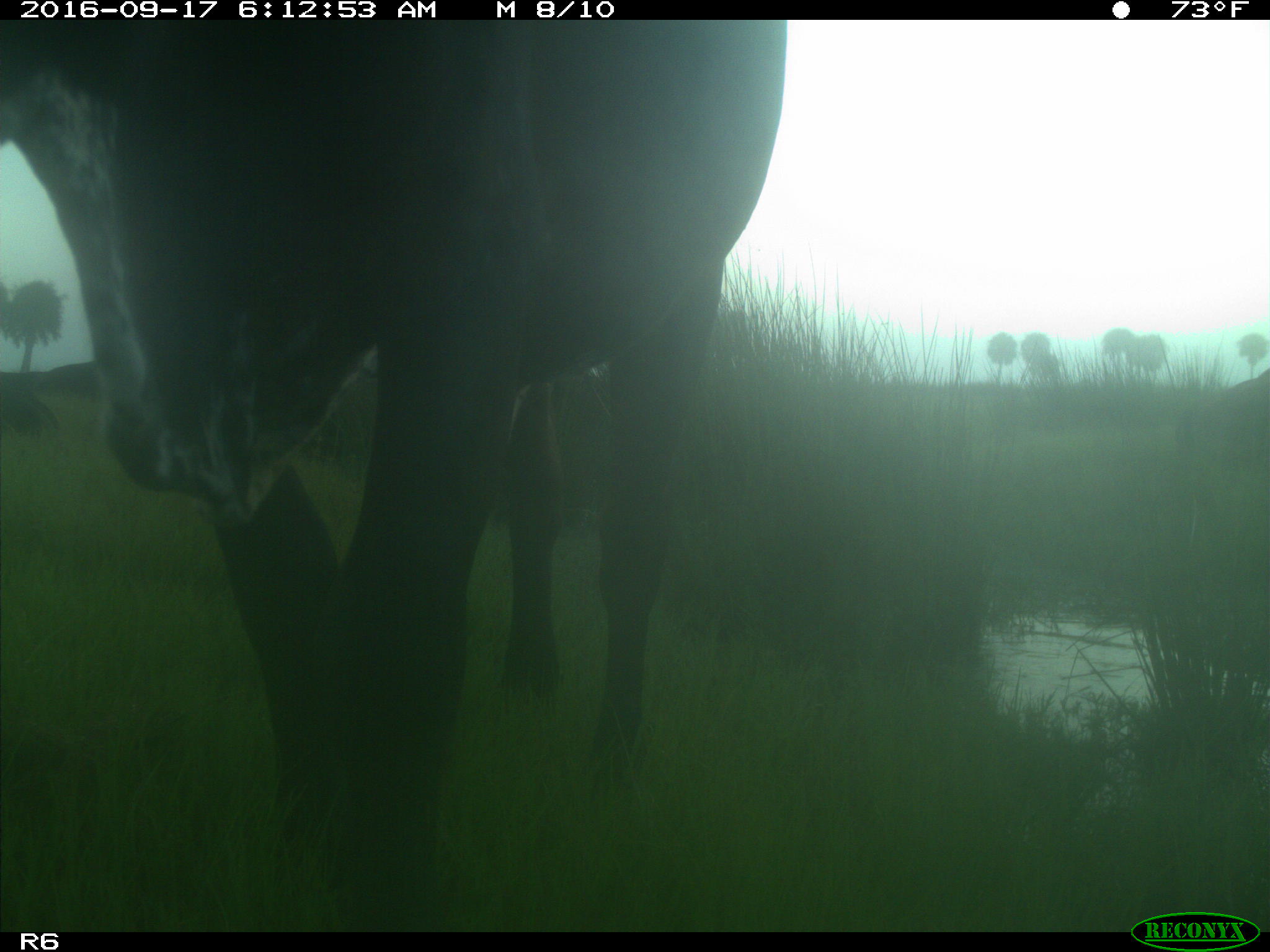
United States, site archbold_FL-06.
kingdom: Animalia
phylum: Chordata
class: Mammalia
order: Artiodactyla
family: Bovidae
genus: Bos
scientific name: Bos taurus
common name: domestic cow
Bos taurus (domestic cow).